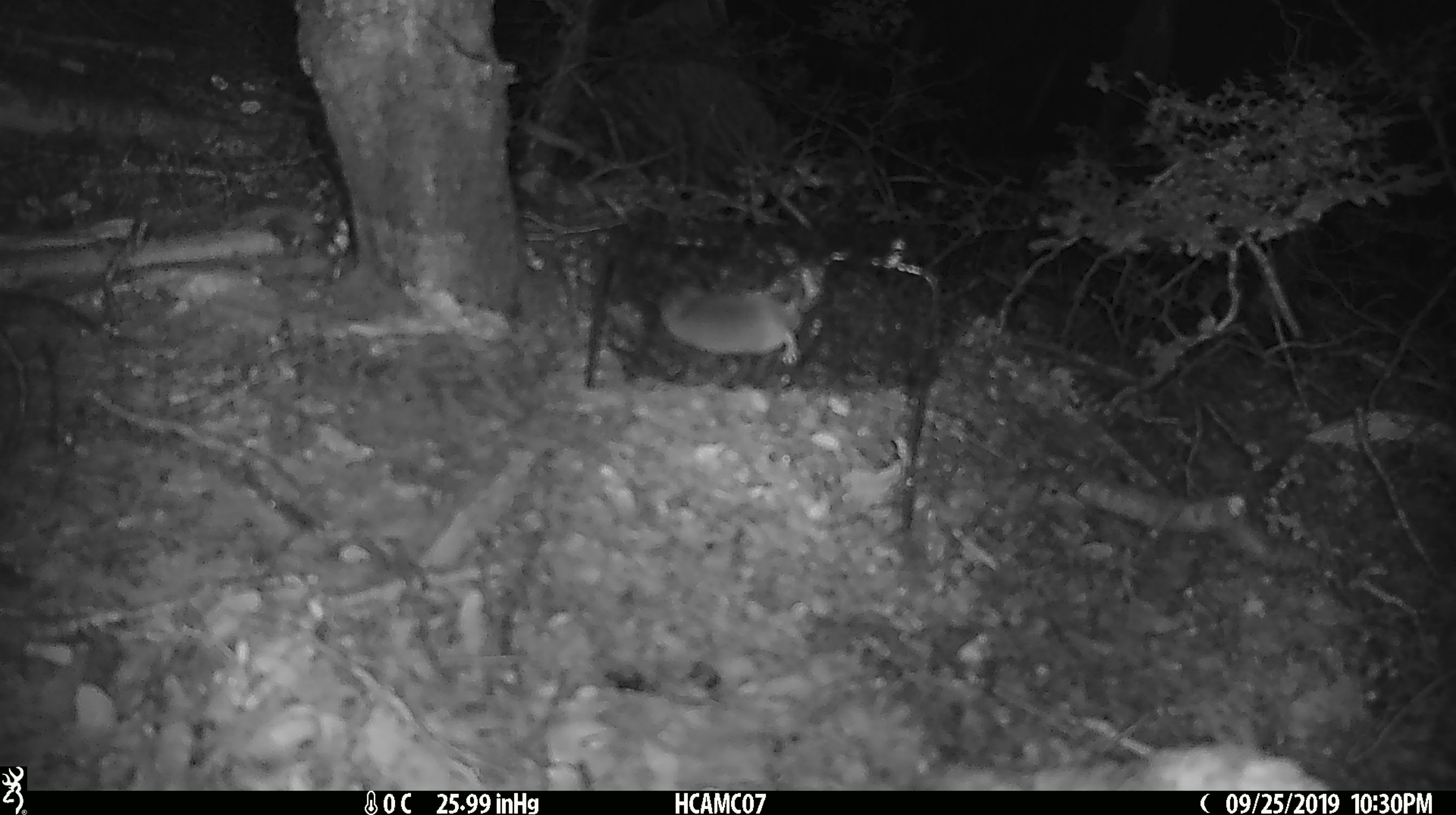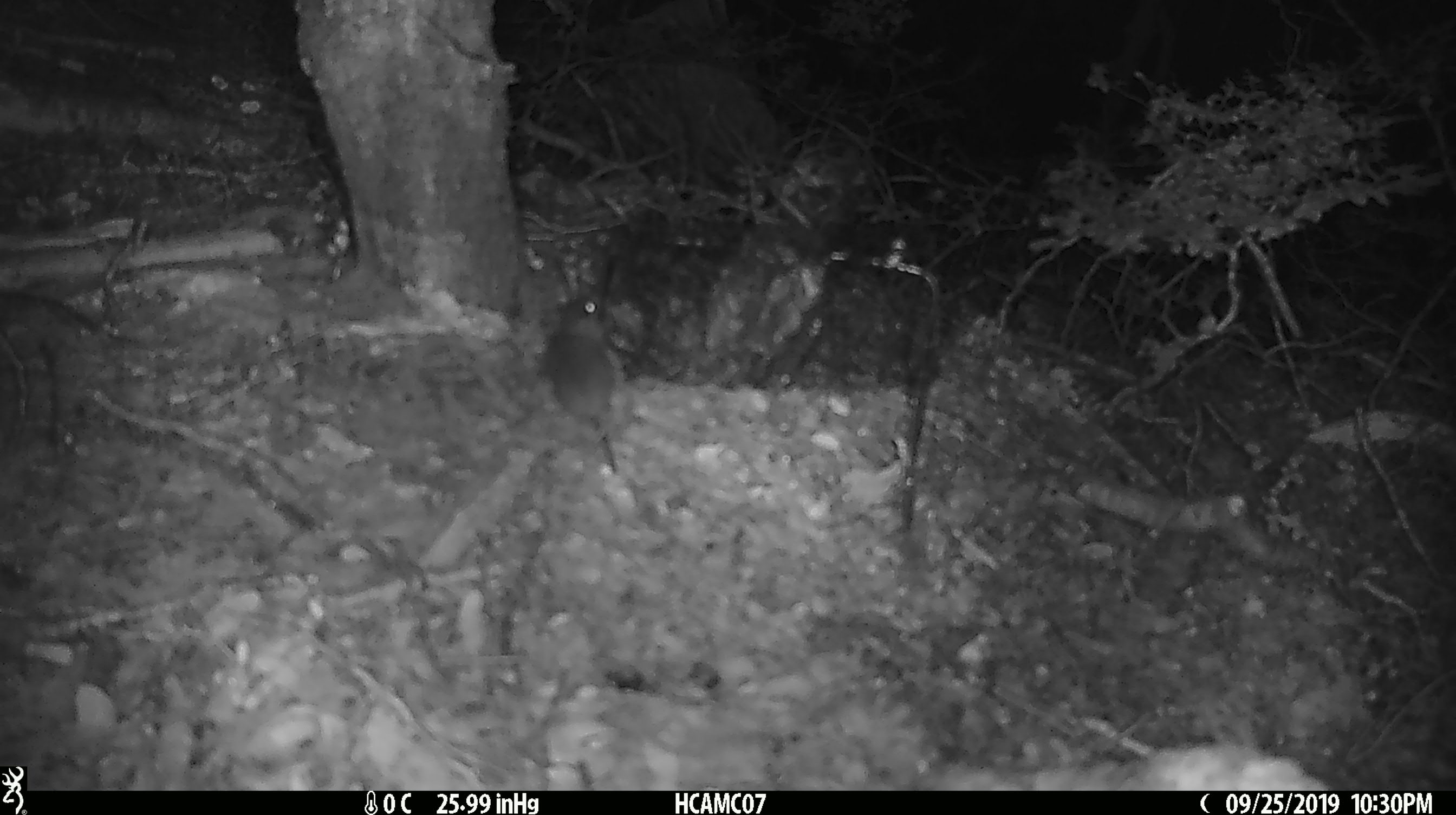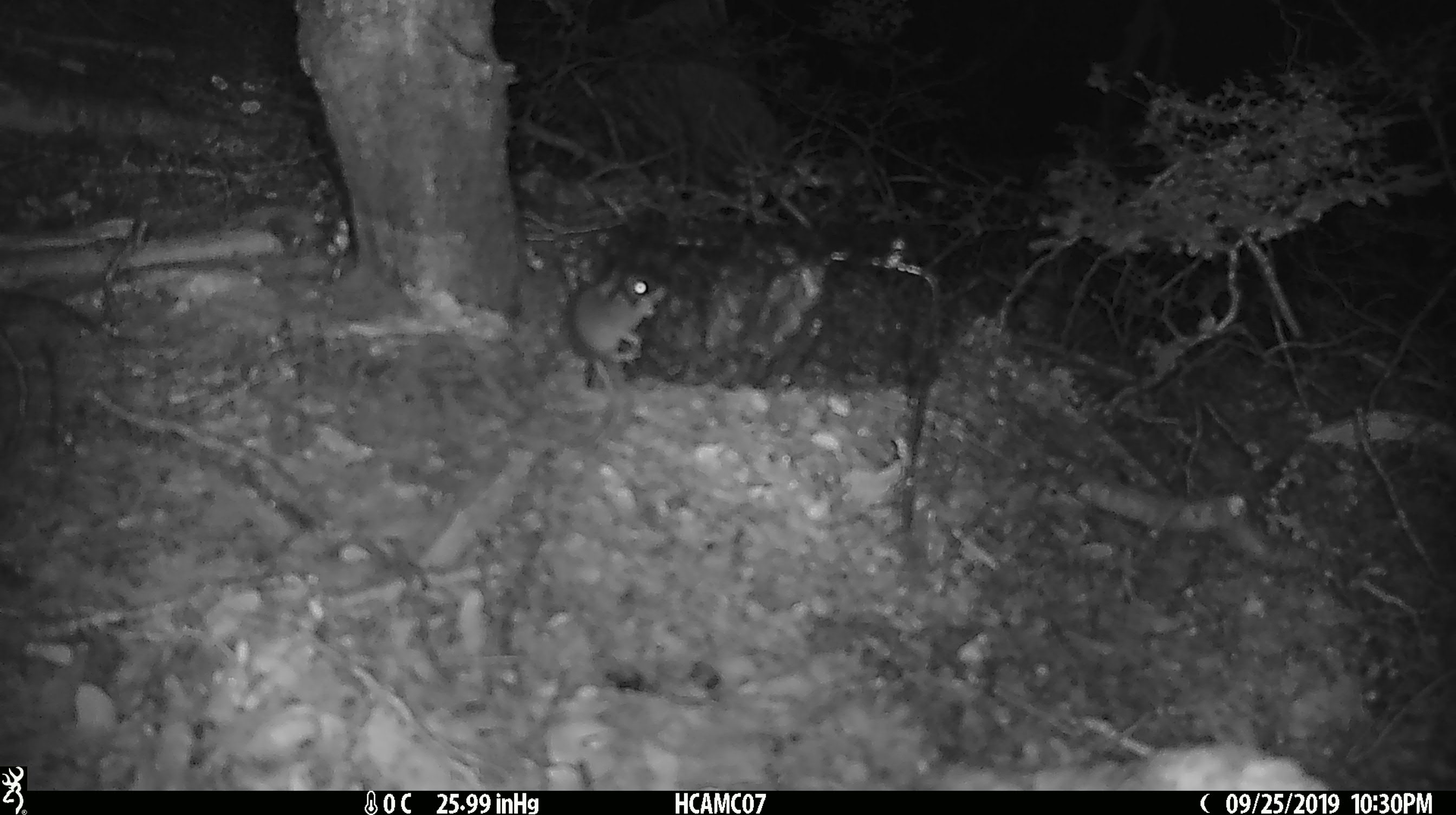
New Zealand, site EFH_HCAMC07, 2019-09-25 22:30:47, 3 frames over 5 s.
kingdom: Animalia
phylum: Chordata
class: Mammalia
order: Rodentia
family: Muridae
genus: Mus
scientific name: Mus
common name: mouse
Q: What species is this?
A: Mouse (Mus).